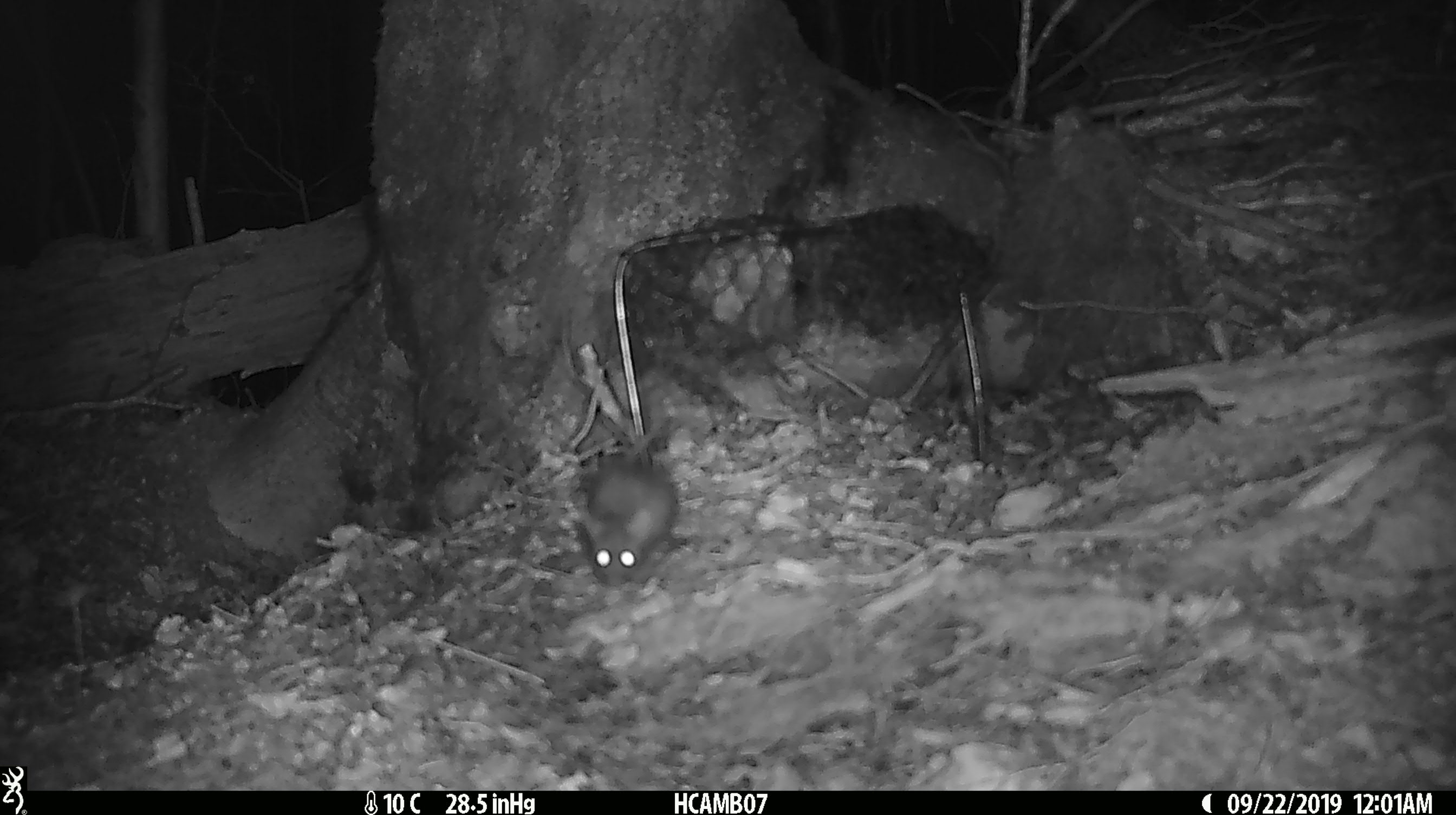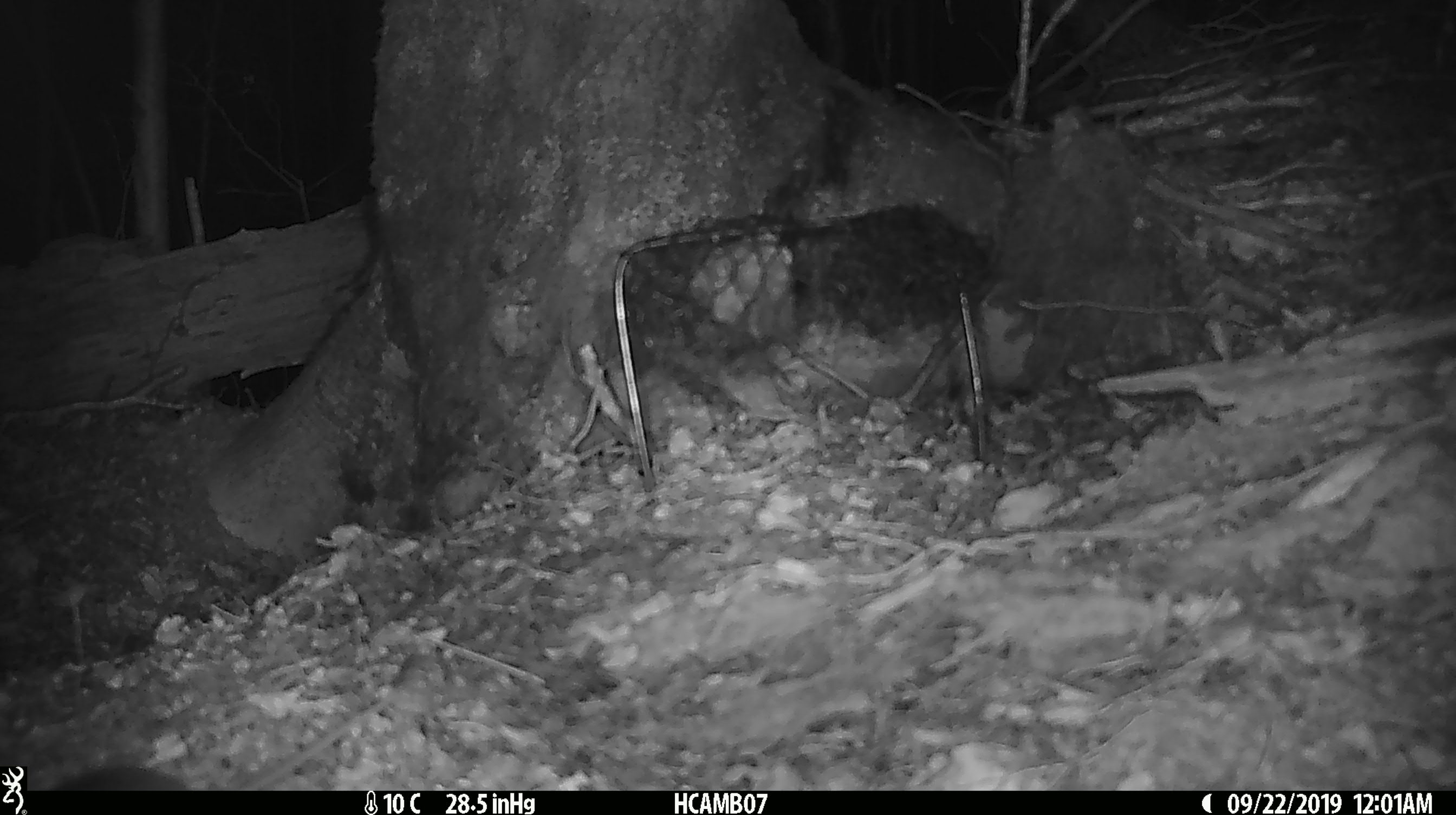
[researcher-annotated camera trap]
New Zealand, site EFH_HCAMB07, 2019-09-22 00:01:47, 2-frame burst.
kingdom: Animalia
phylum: Chordata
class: Mammalia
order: Rodentia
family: Muridae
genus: Mus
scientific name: Mus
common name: mouse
Mouse (Mus).